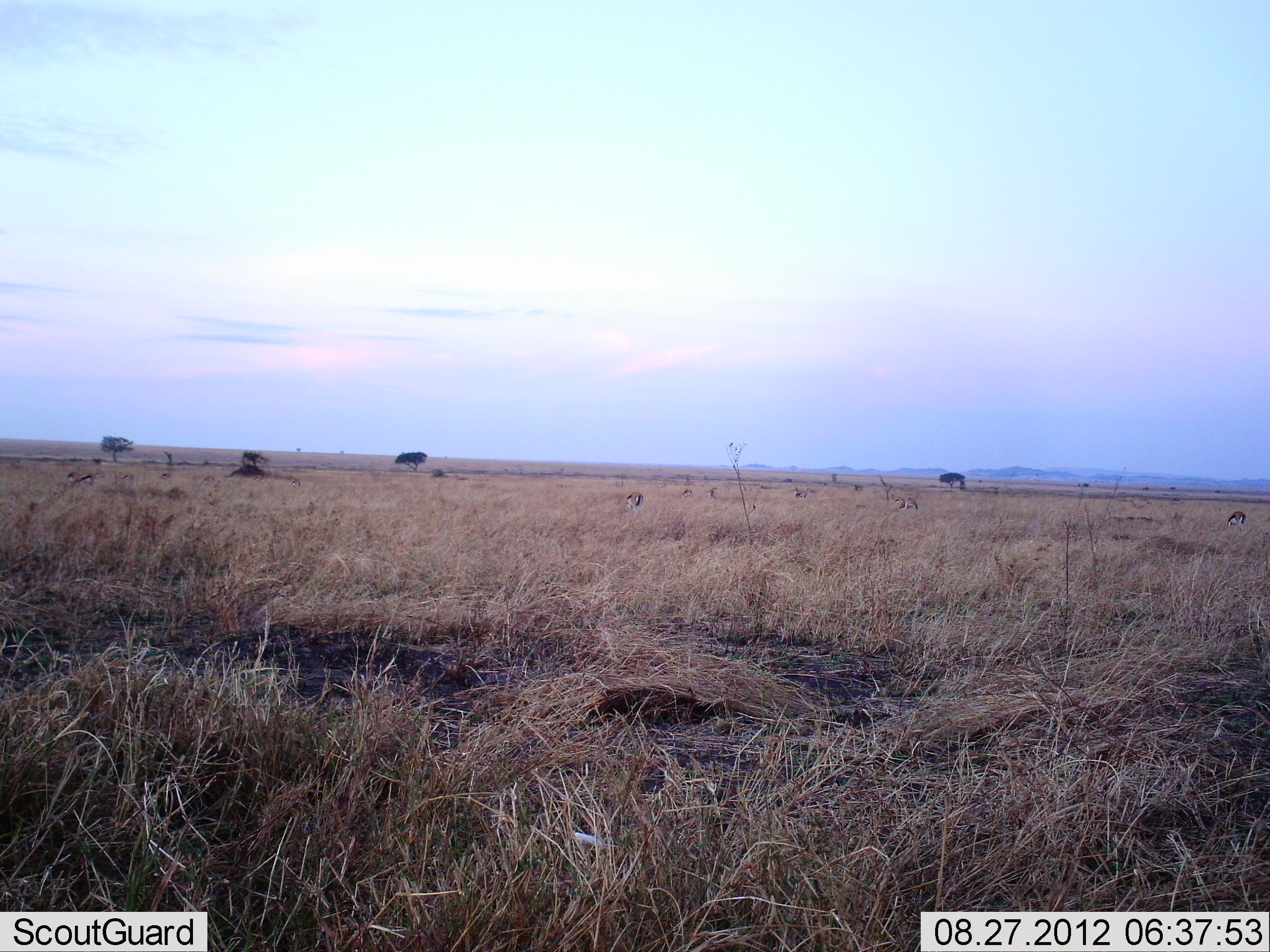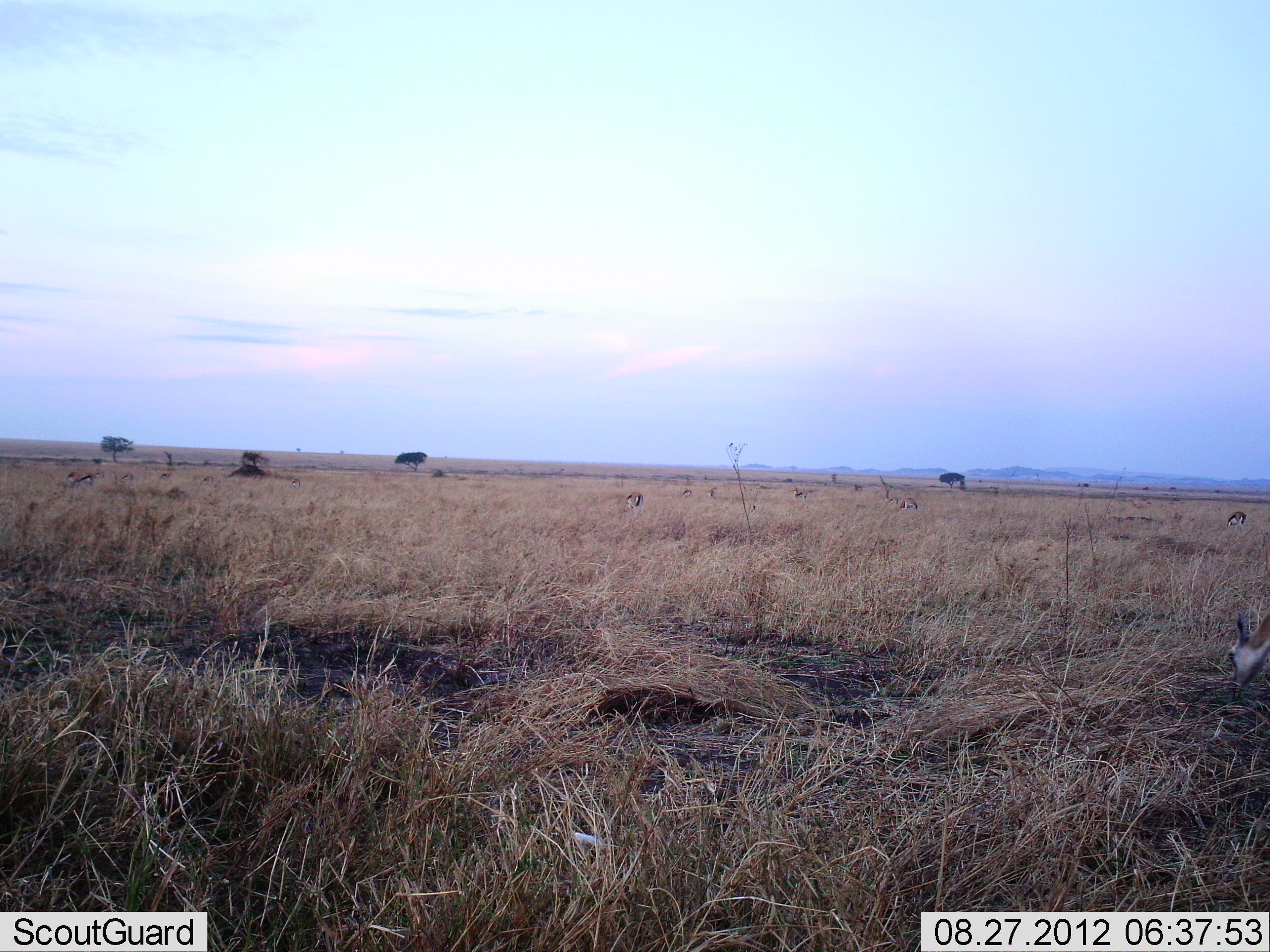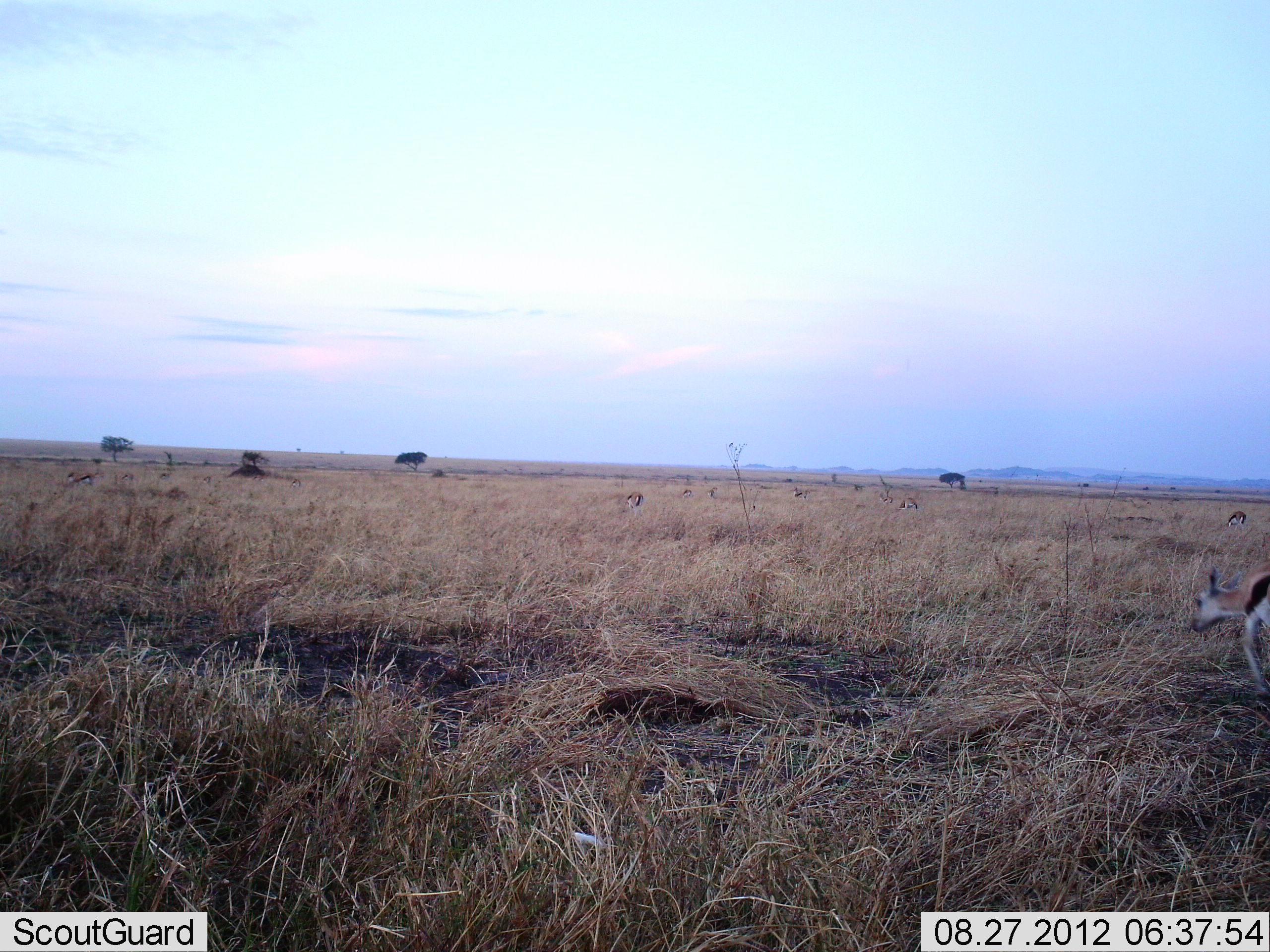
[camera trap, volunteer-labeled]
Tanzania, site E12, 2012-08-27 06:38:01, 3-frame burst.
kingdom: Animalia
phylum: Chordata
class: Mammalia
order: Artiodactyla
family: Bovidae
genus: Eudorcas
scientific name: Eudorcas thomsonii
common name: thomson's gazelle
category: gazellethomsons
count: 1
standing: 20%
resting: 0%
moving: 60%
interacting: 0%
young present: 0%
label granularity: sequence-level